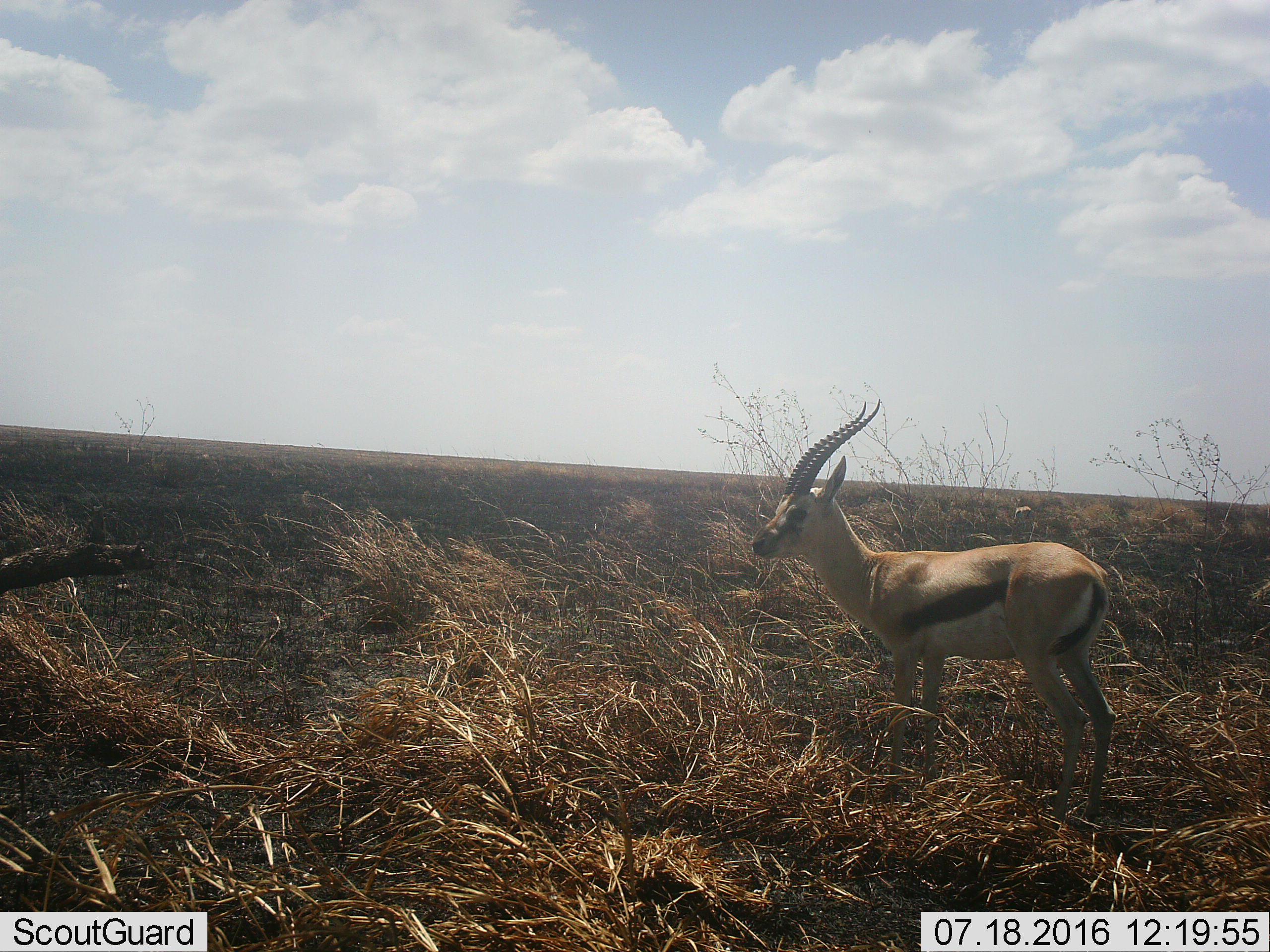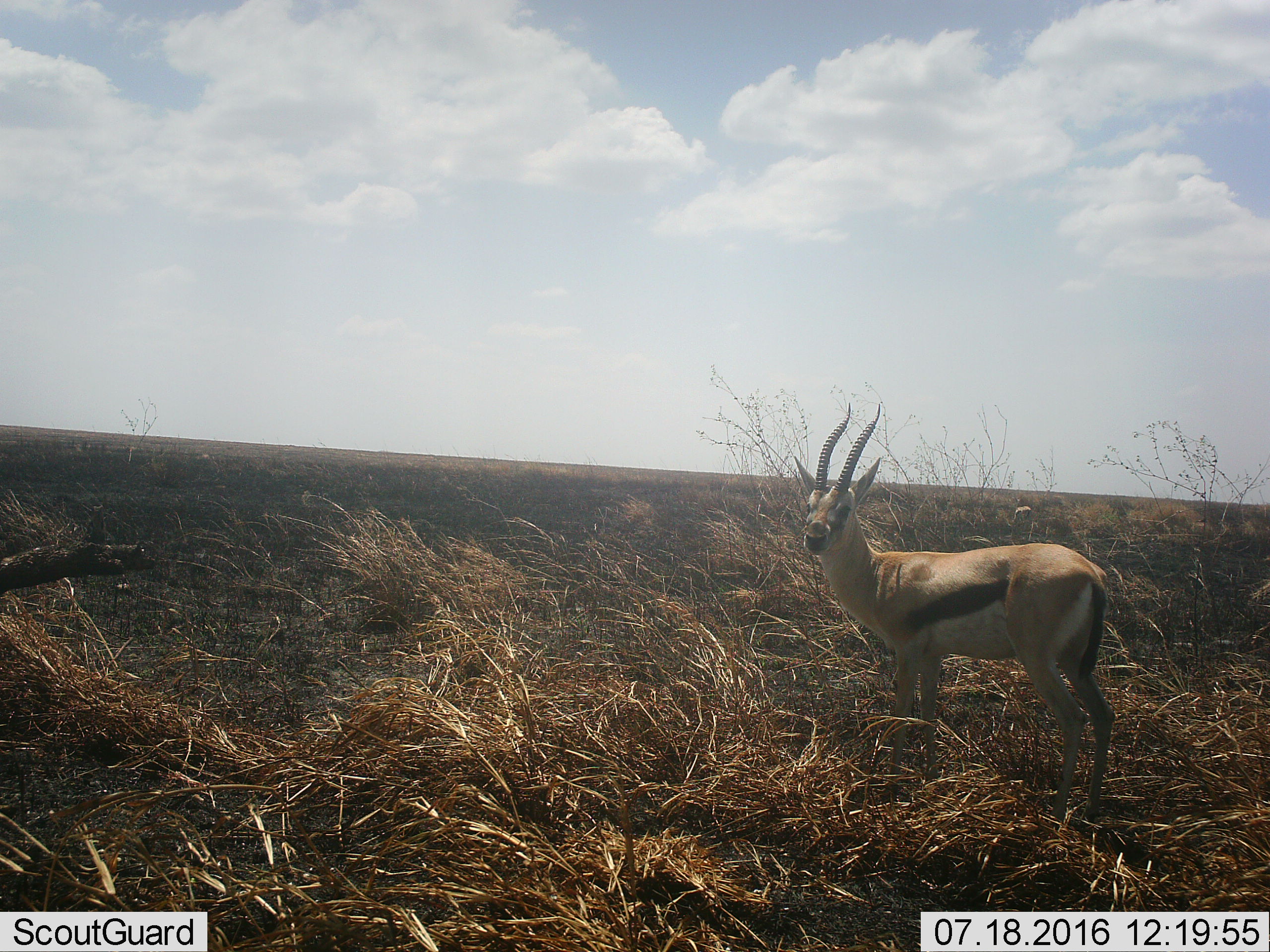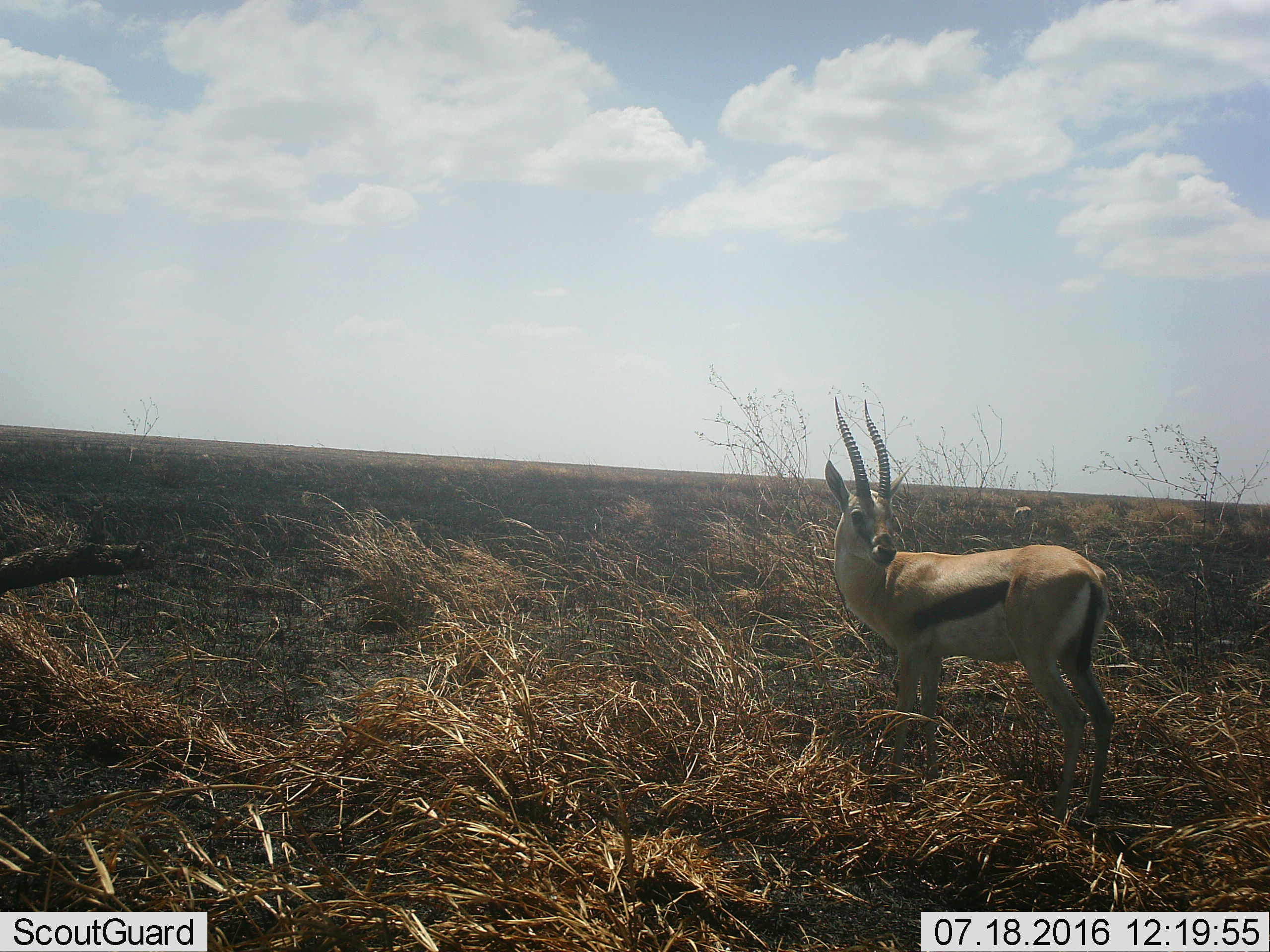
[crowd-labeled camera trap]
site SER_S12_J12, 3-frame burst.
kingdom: Animalia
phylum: Chordata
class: Mammalia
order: Artiodactyla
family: Bovidae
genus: Eudorcas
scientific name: Eudorcas thomsonii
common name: thomson's gazelle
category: gazellethomsons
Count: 1.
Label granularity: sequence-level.